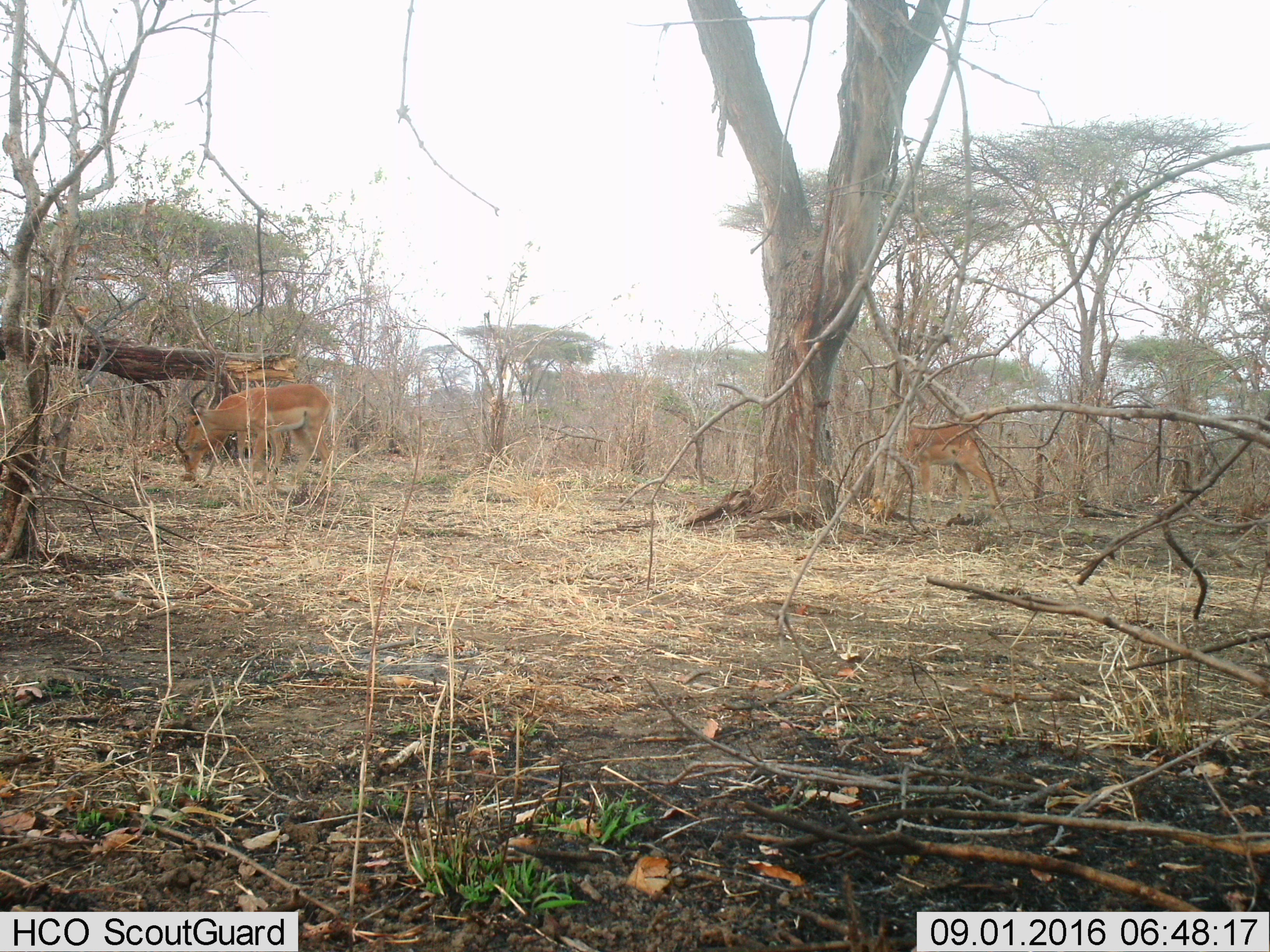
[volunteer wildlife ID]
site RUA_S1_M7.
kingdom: Animalia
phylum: Chordata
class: Mammalia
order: Artiodactyla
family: Bovidae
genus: Aepyceros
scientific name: Aepyceros melampus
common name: impala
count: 2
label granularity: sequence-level